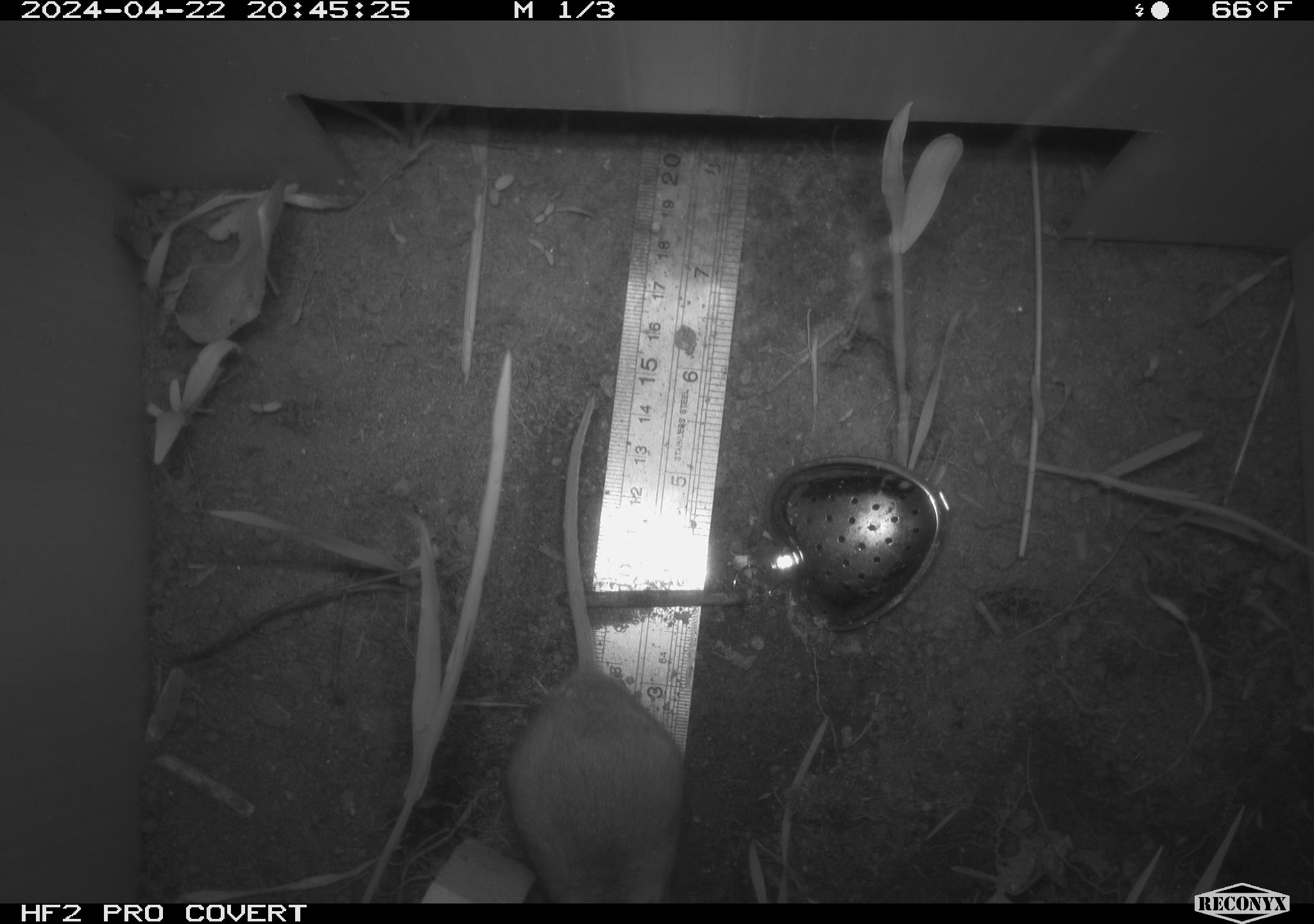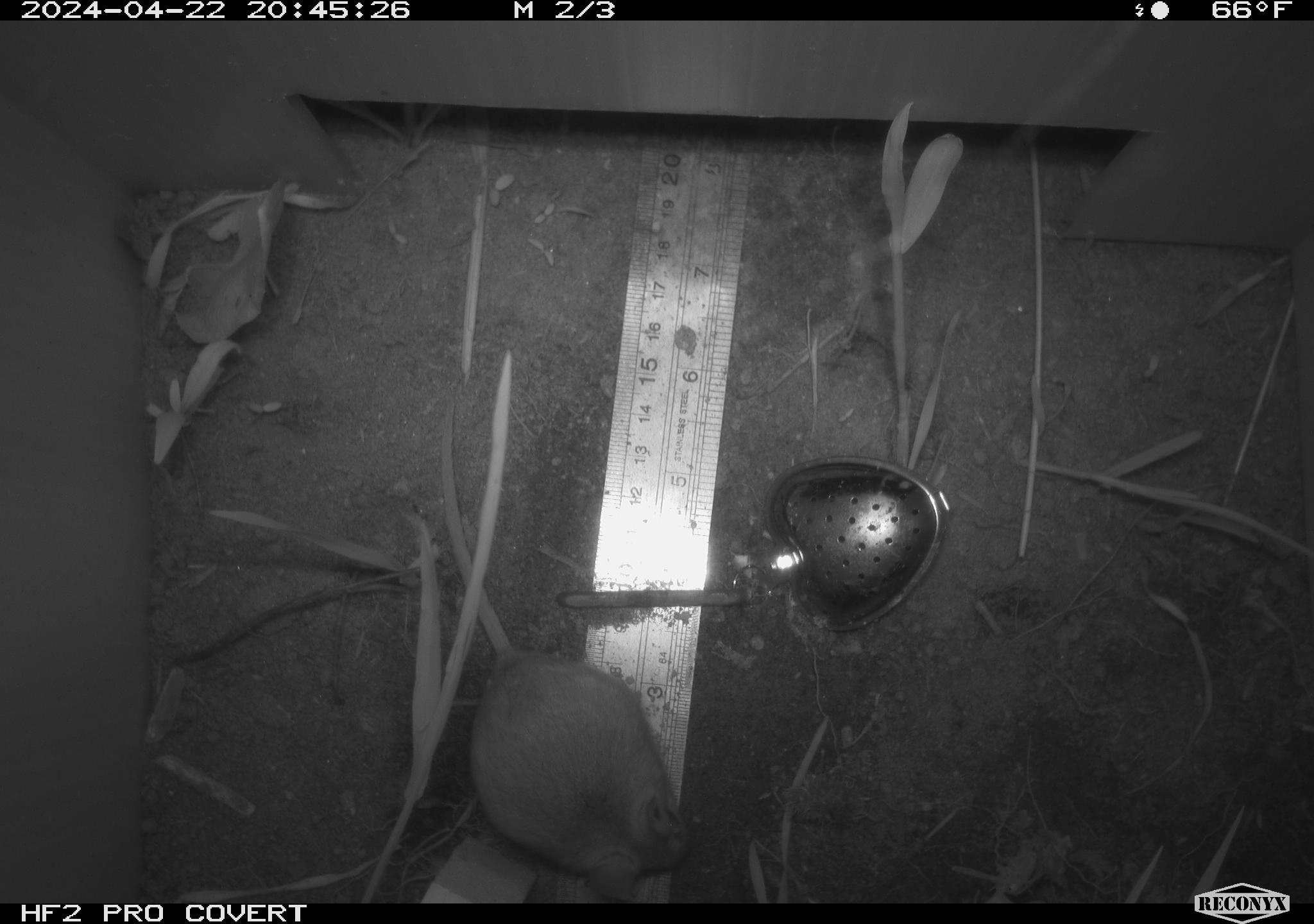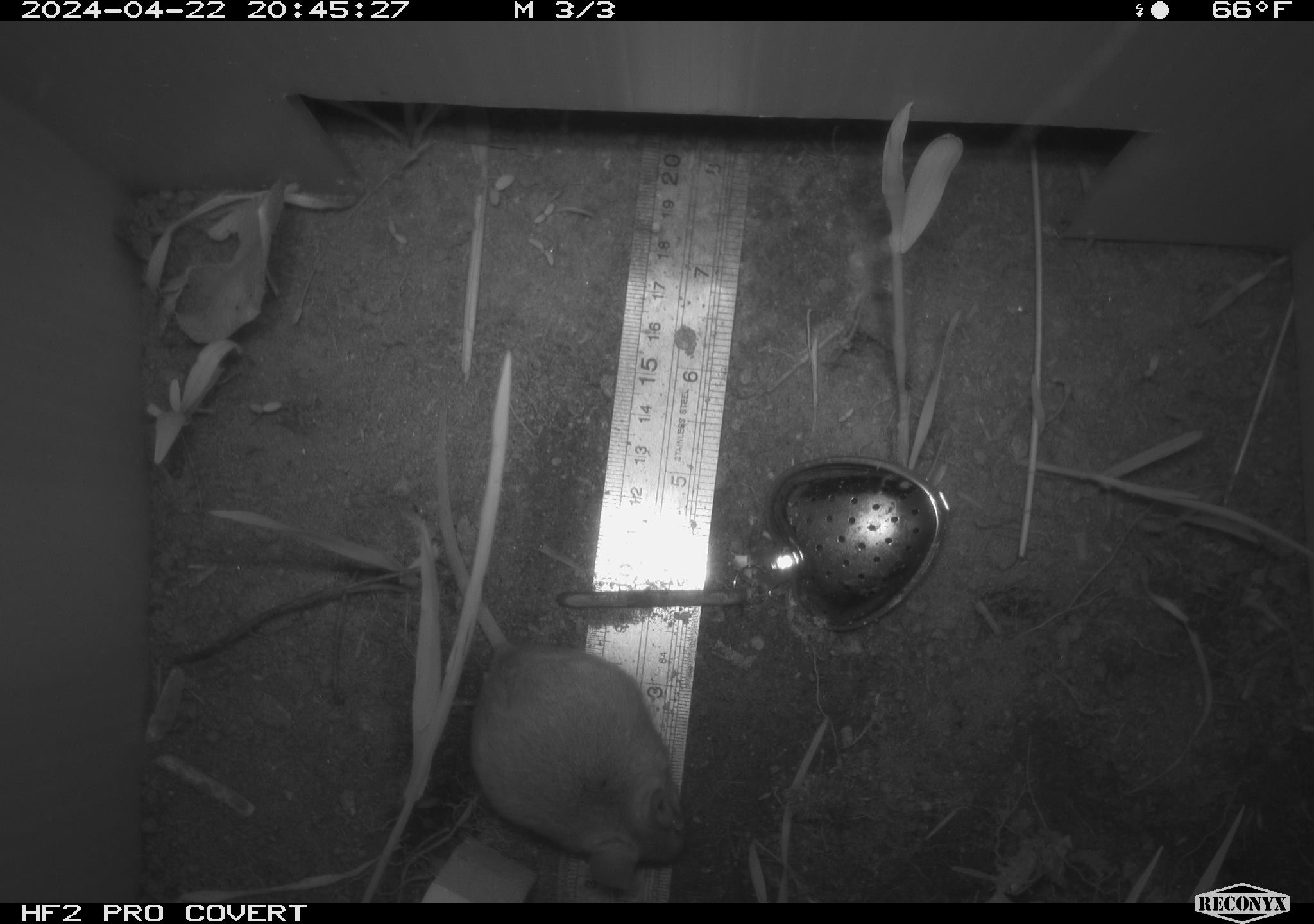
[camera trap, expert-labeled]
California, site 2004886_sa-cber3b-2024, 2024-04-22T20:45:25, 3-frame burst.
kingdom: Animalia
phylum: Chordata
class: Mammalia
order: Rodentia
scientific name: Rodentia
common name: mouse species